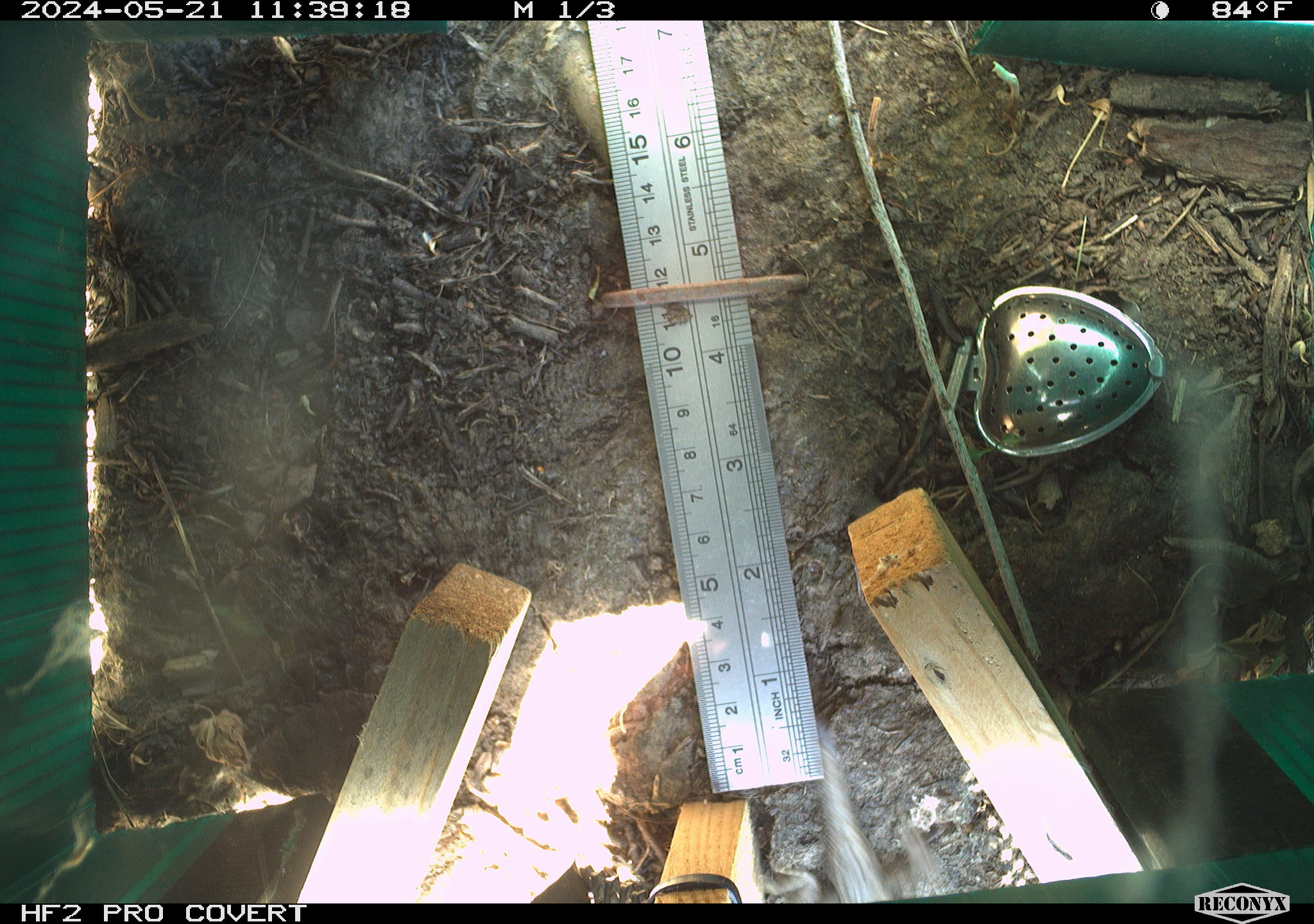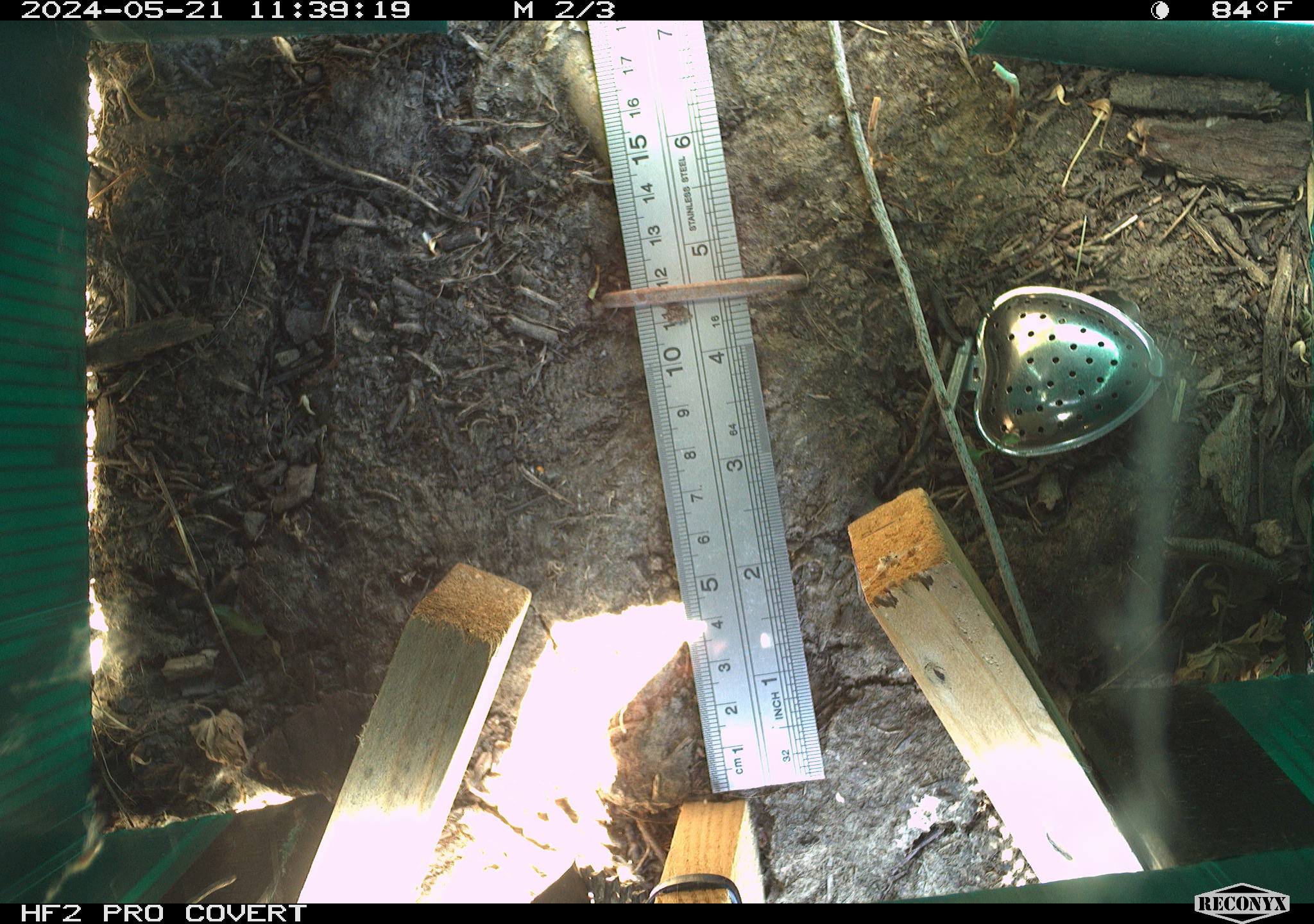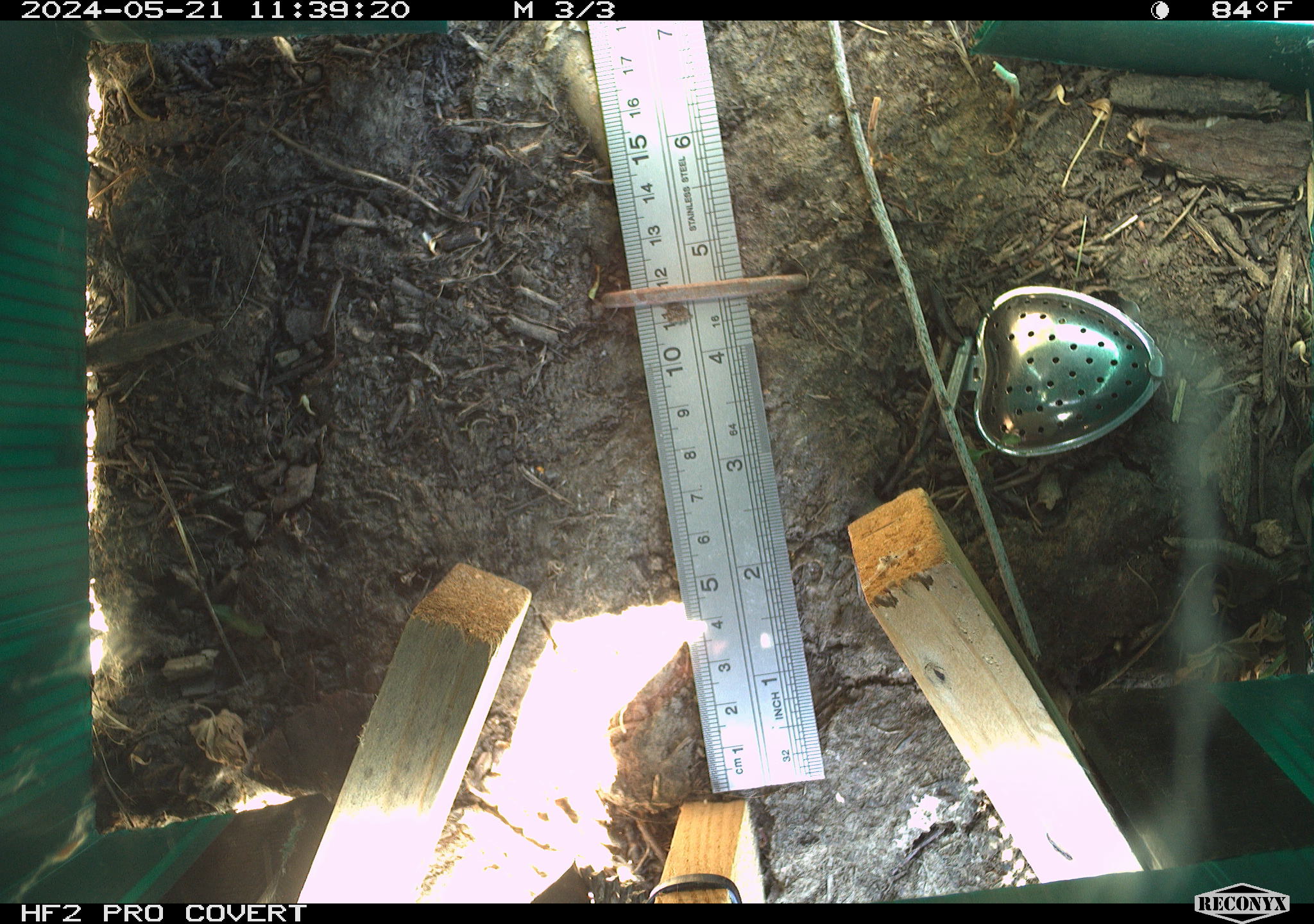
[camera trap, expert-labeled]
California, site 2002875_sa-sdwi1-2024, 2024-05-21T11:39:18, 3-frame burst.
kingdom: Animalia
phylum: Chordata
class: Reptilia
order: Squamata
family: Phrynosomatidae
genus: Sceloporus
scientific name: Sceloporus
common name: spiny lizards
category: sceloporus species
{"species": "sceloporus species (spiny lizards) (Sceloporus)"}